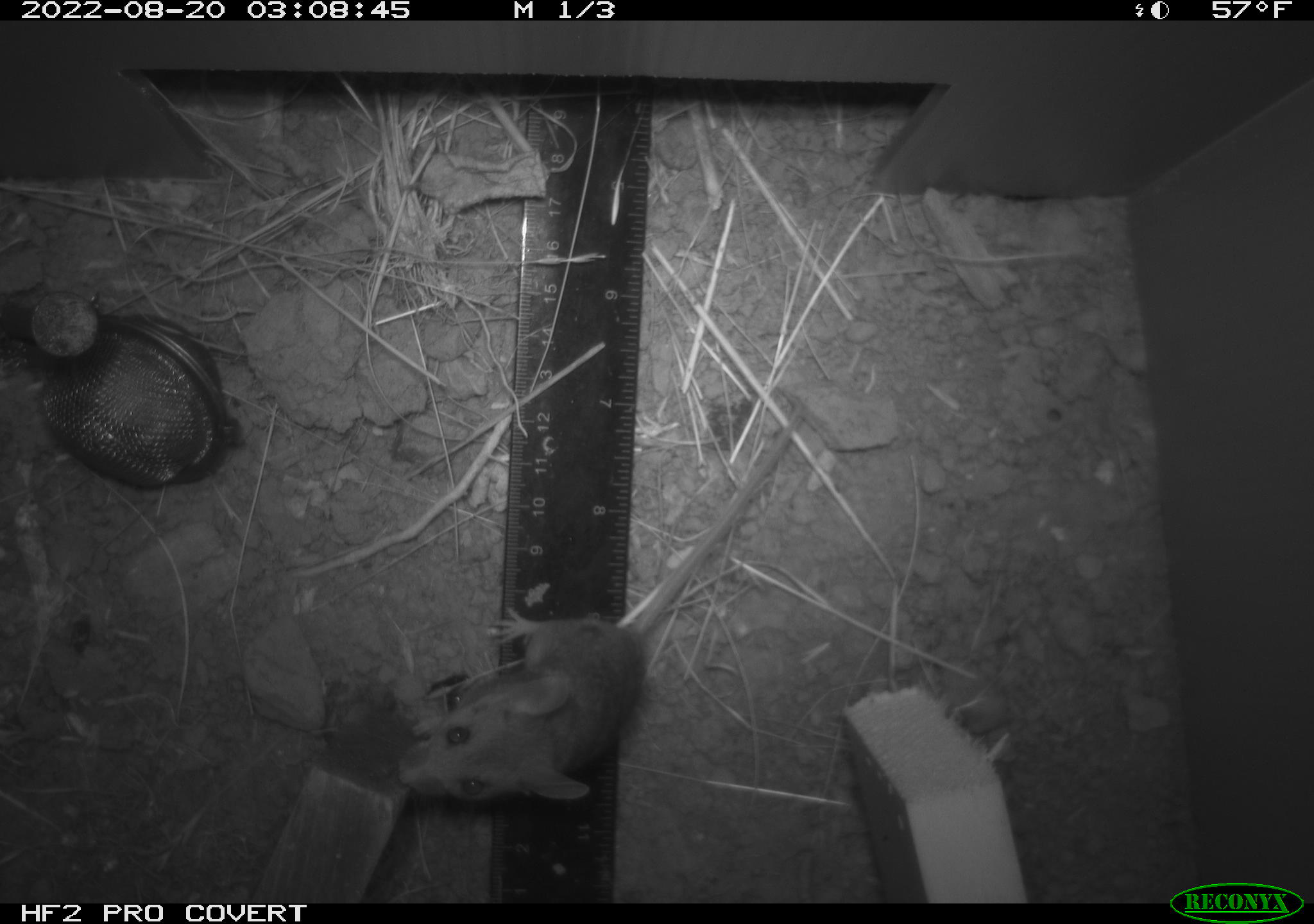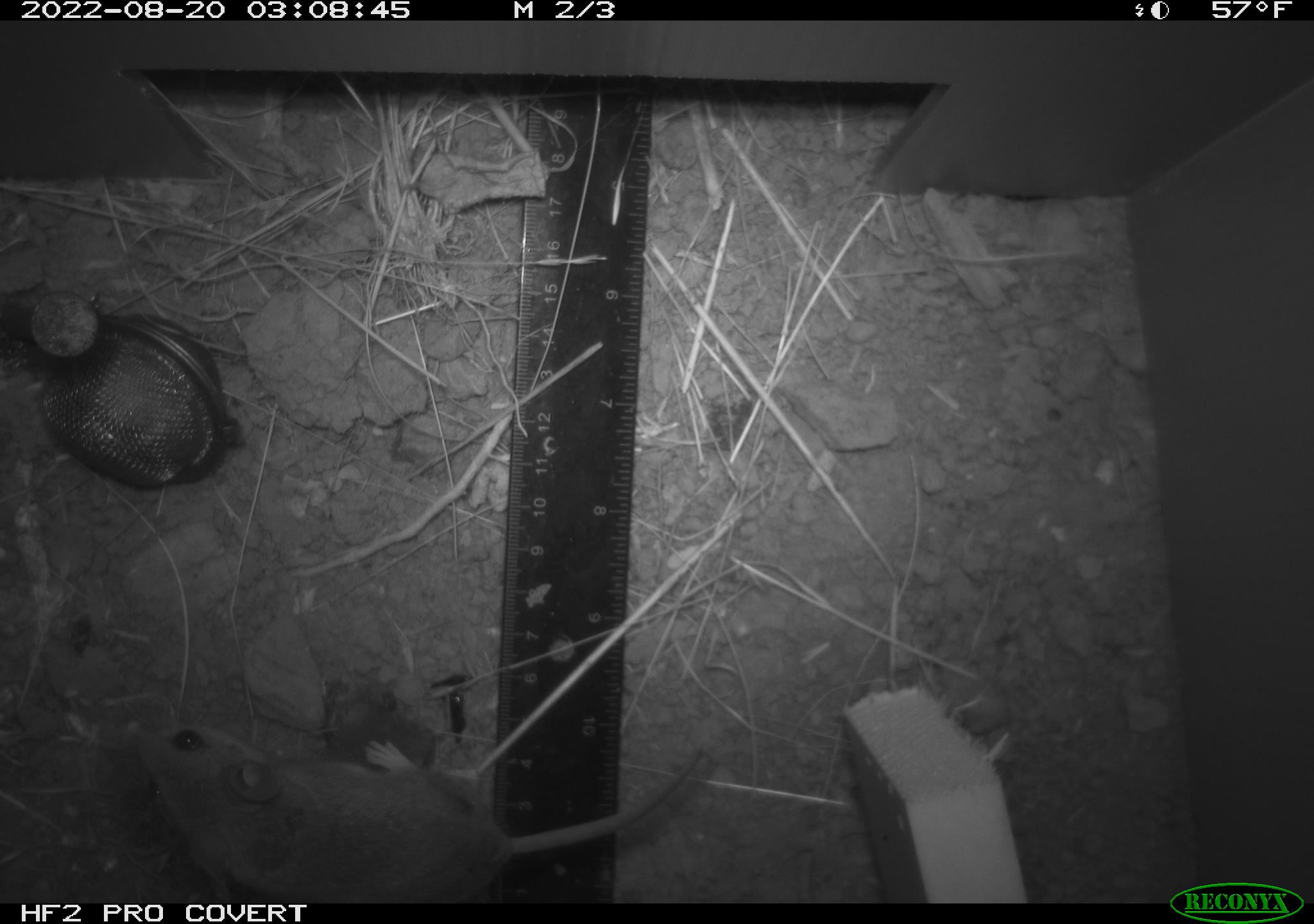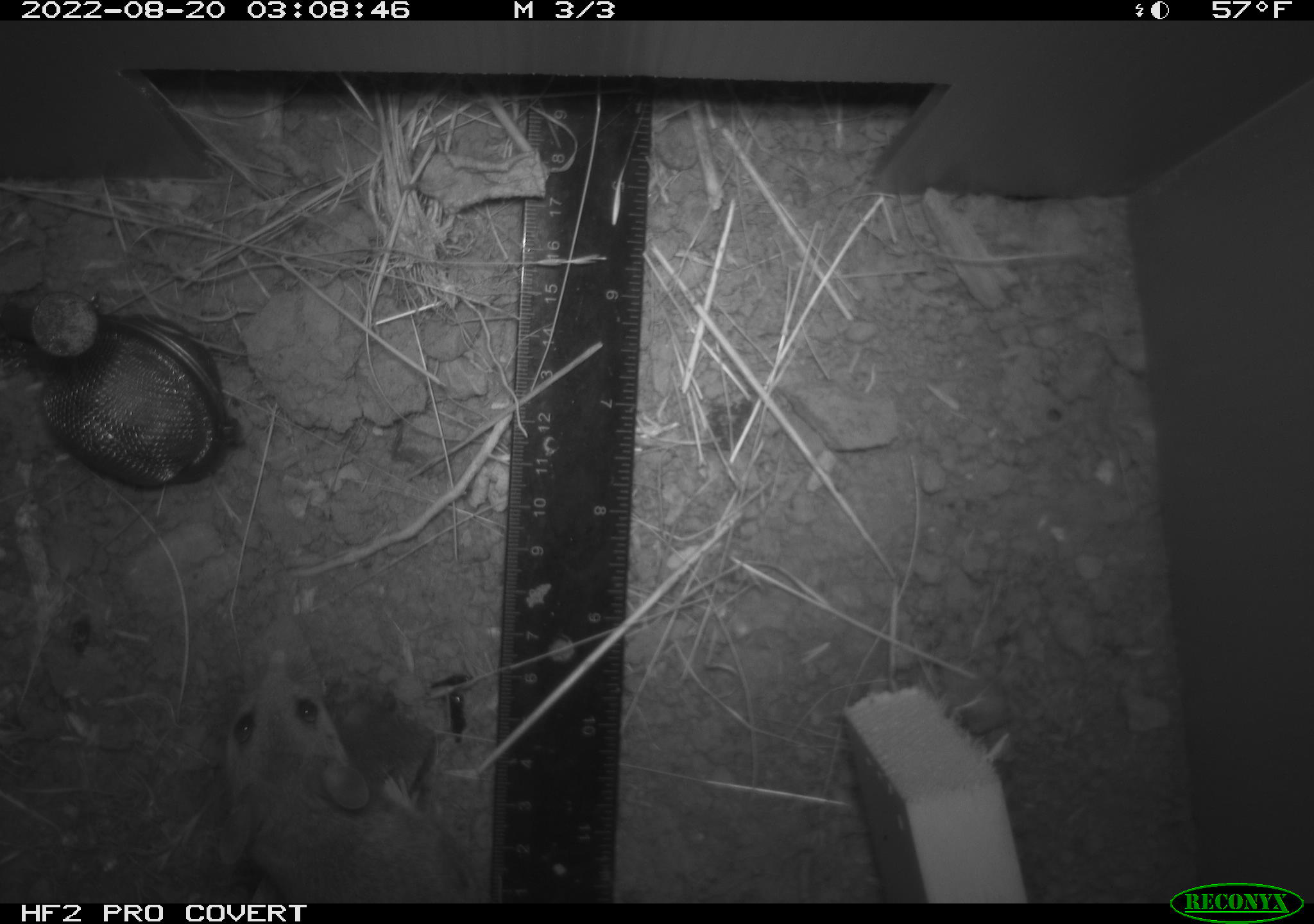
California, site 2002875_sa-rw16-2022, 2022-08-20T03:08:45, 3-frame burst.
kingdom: Animalia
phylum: Chordata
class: Mammalia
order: Rodentia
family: Cricetidae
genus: Neotoma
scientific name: Neotoma fuscipes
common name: dusky-footed woodrat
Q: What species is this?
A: Dusky-footed woodrat (Neotoma fuscipes).